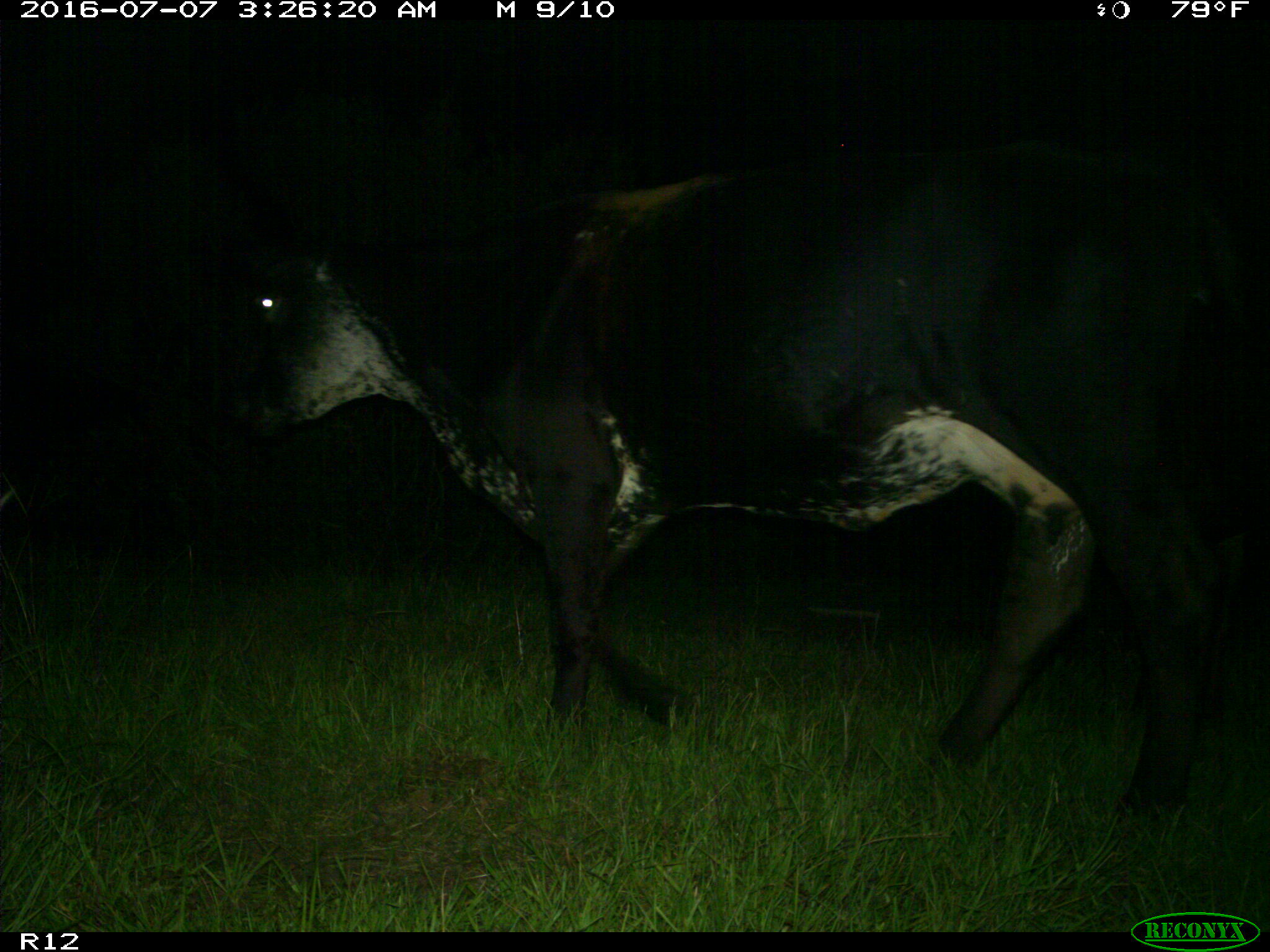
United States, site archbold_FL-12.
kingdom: Animalia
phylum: Chordata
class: Mammalia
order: Artiodactyla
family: Bovidae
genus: Bos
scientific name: Bos taurus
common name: domestic cow